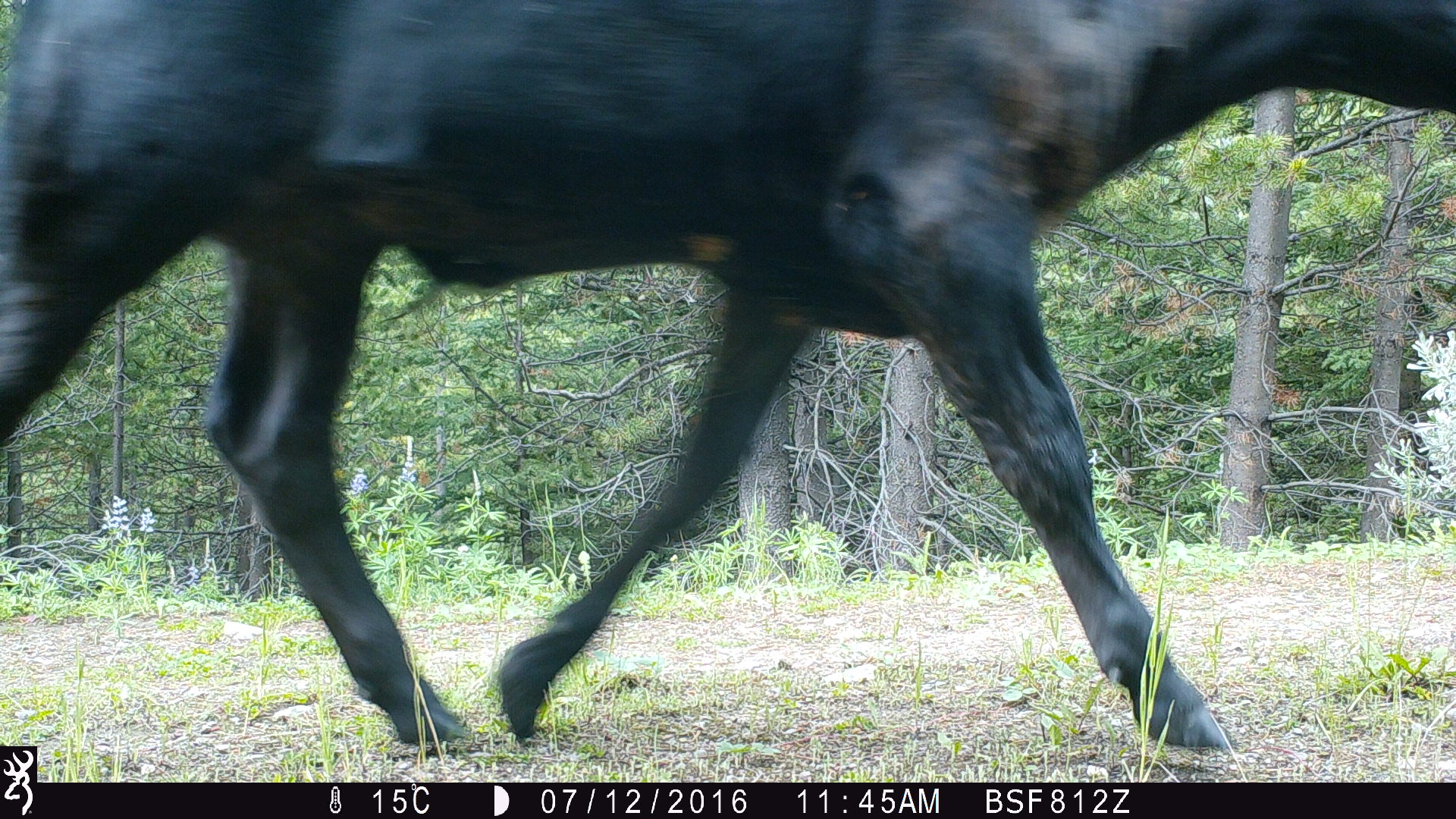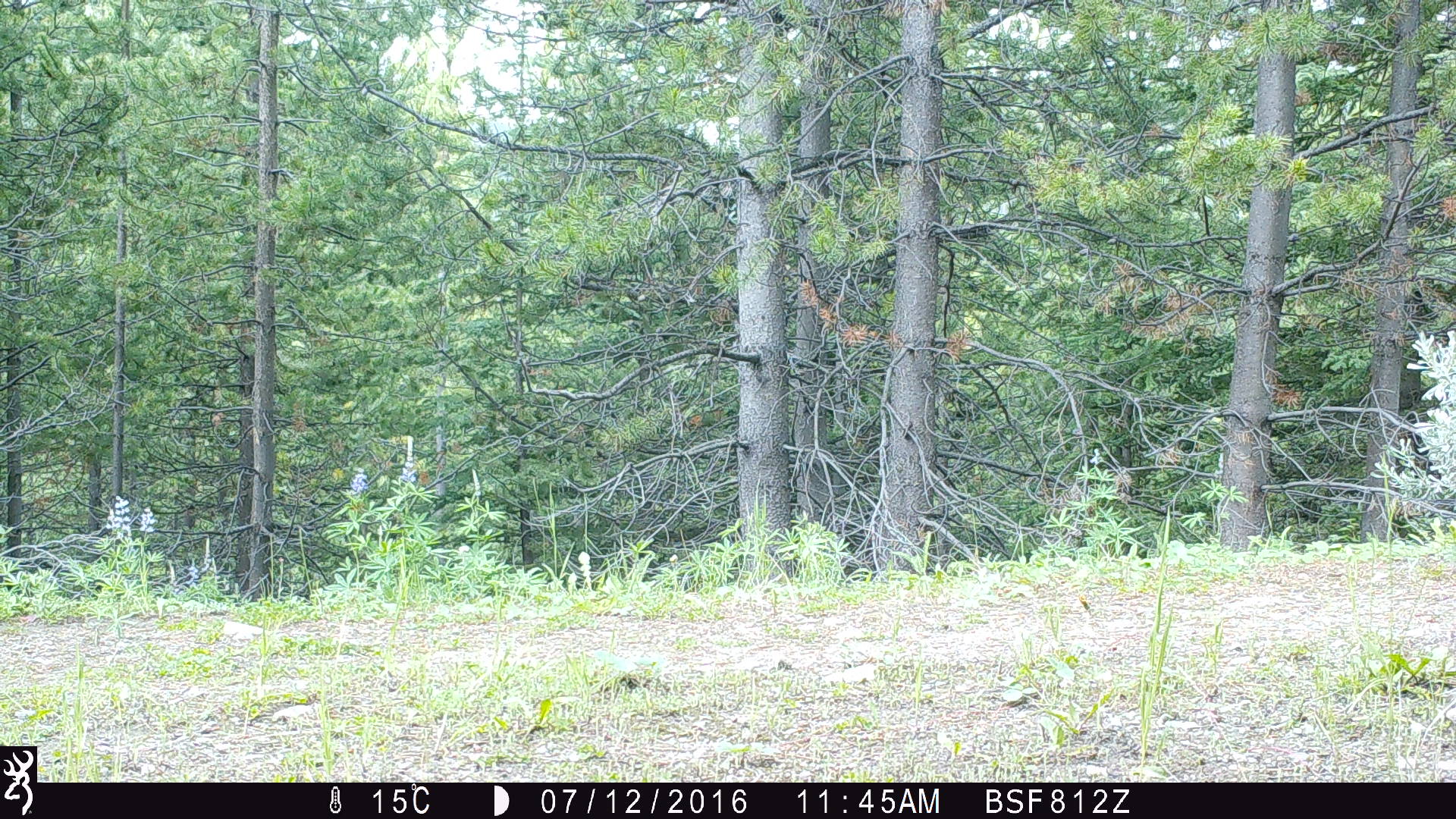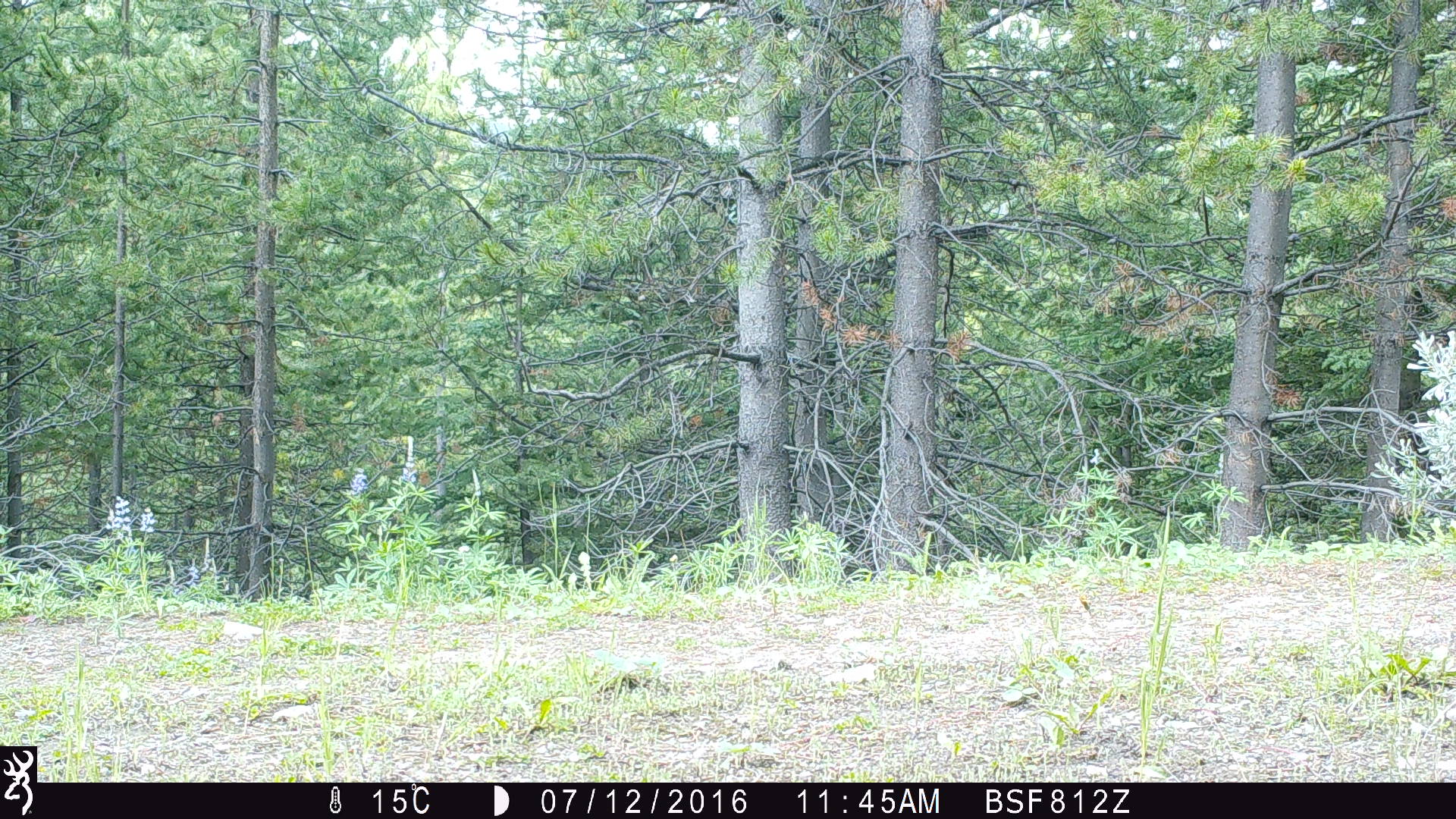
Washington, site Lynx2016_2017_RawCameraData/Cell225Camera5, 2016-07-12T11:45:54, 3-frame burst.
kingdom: Animalia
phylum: Chordata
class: Mammalia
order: Artiodactyla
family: Bovidae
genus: Bos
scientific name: Bos taurus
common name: domestic cattle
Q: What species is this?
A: Domestic cattle (Bos taurus).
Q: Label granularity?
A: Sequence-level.